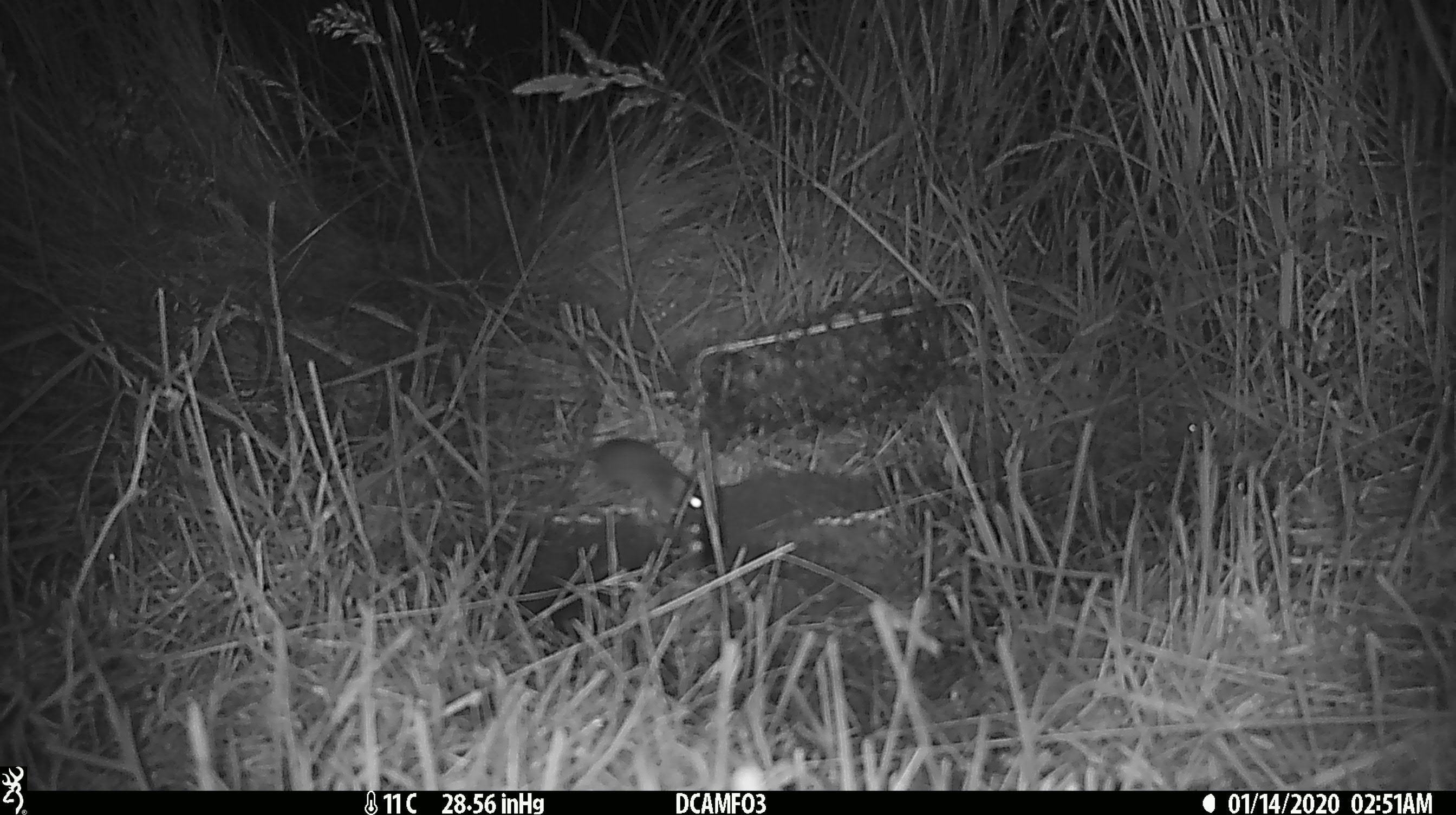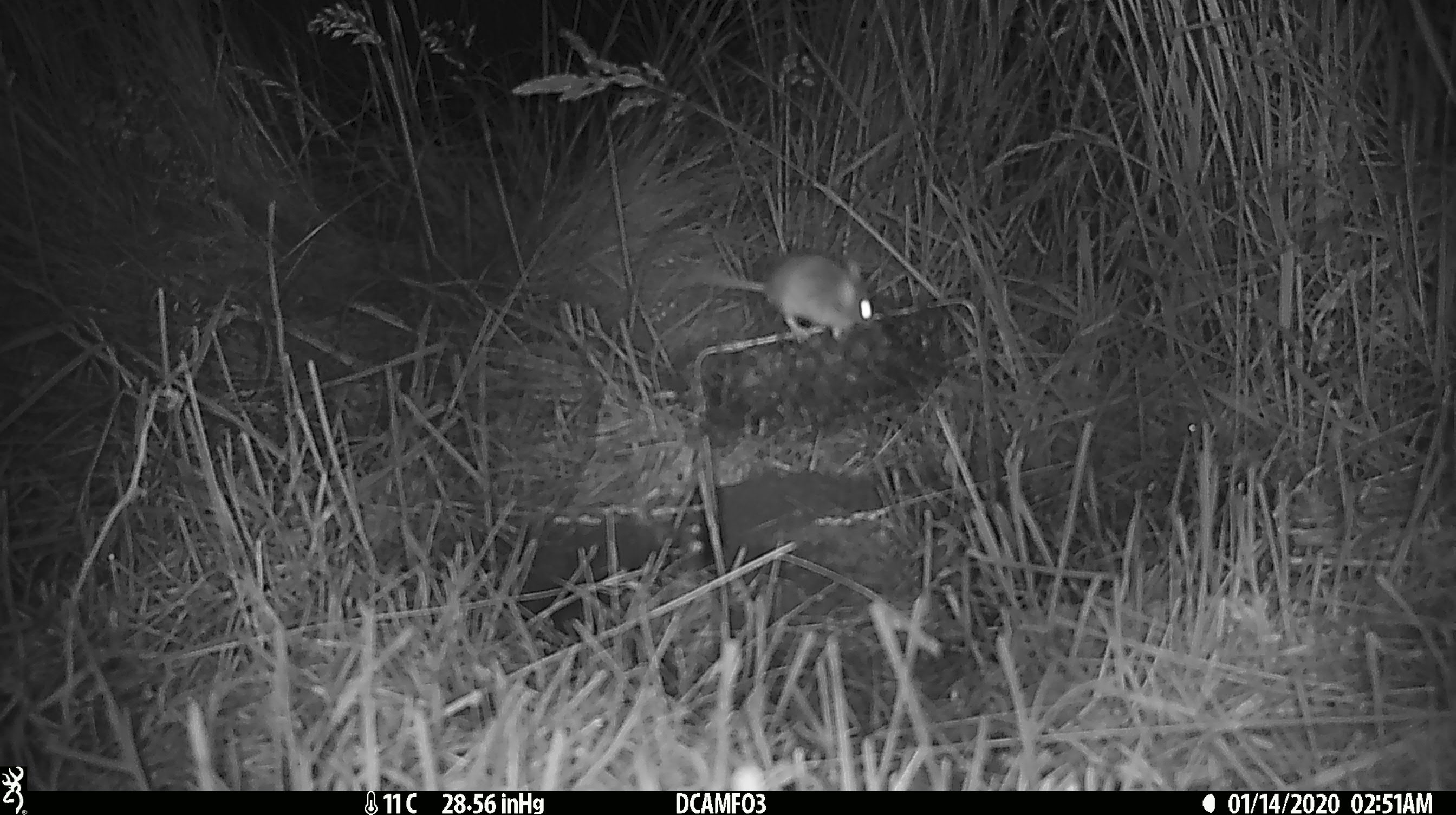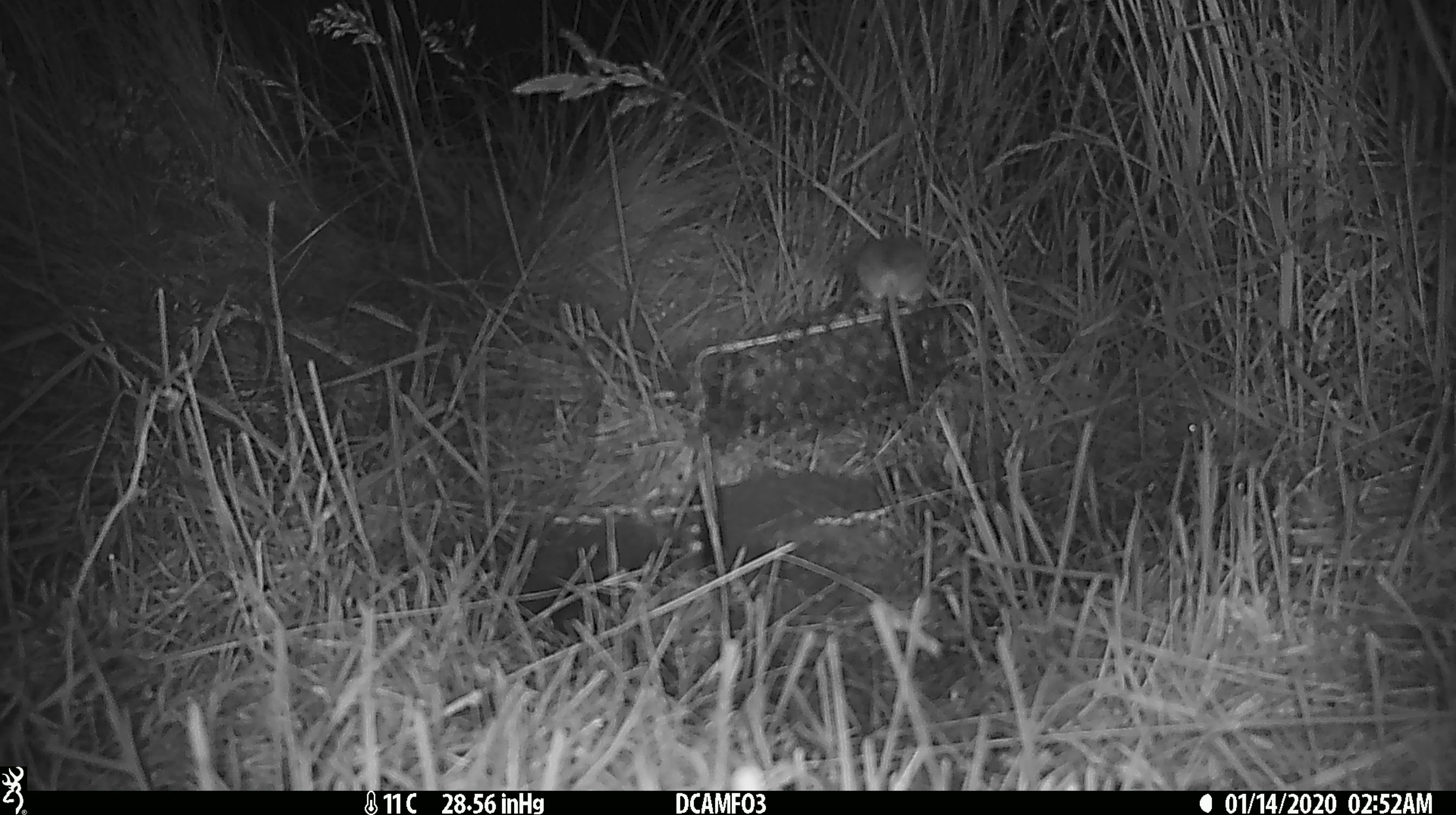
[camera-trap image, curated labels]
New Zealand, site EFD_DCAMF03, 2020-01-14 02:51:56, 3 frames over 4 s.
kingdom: Animalia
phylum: Chordata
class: Mammalia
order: Rodentia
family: Muridae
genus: Mus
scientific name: Mus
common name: mouse